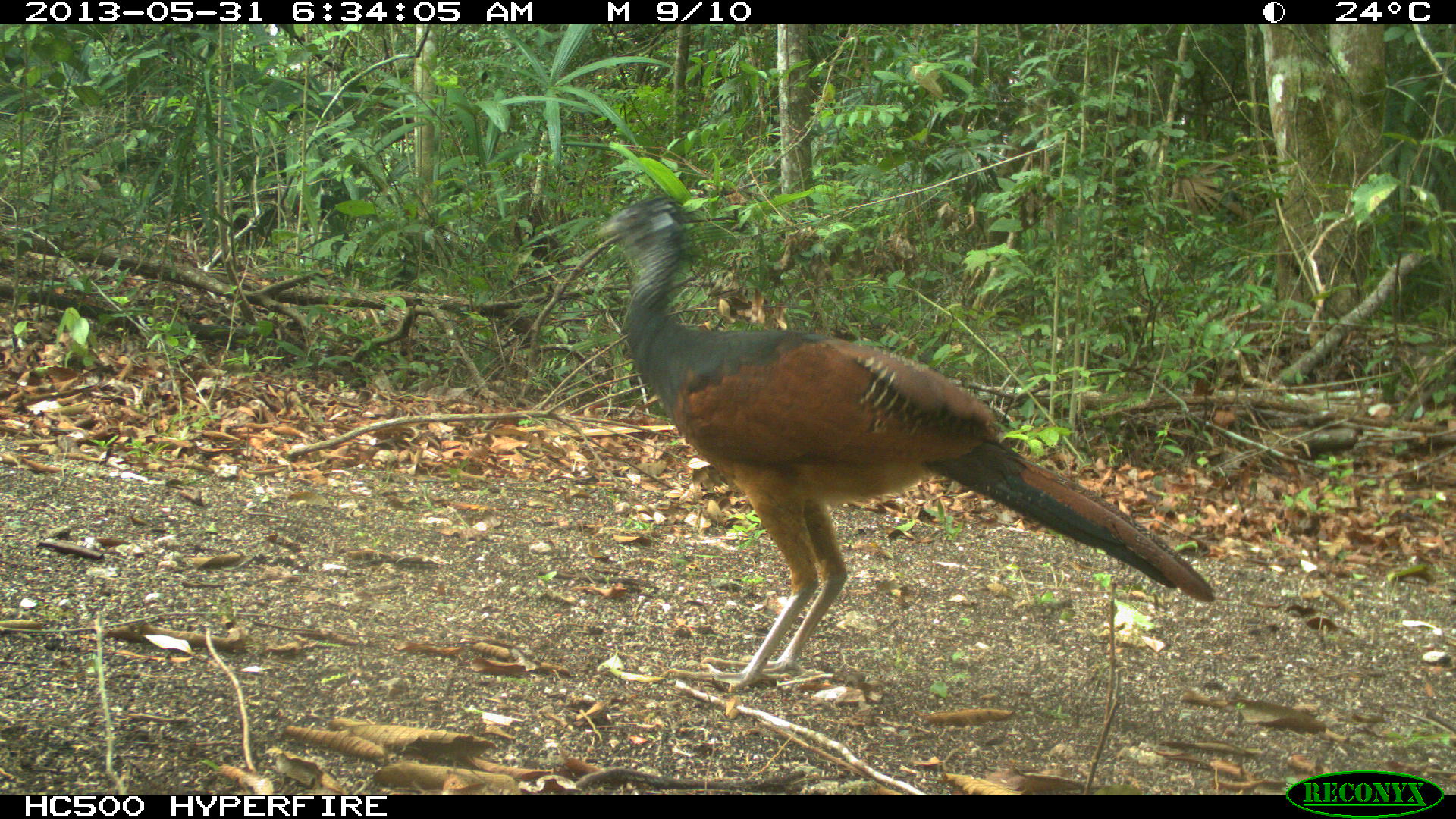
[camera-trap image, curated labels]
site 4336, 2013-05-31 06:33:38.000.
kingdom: Animalia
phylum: Chordata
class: Aves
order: Galliformes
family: Cracidae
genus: Crax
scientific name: Crax rubra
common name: great curassow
Crax rubra (great curassow), count 1, sex female.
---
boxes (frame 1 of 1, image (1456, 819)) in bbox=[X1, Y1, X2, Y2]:
crax rubra: bbox=[590, 194, 1213, 687]